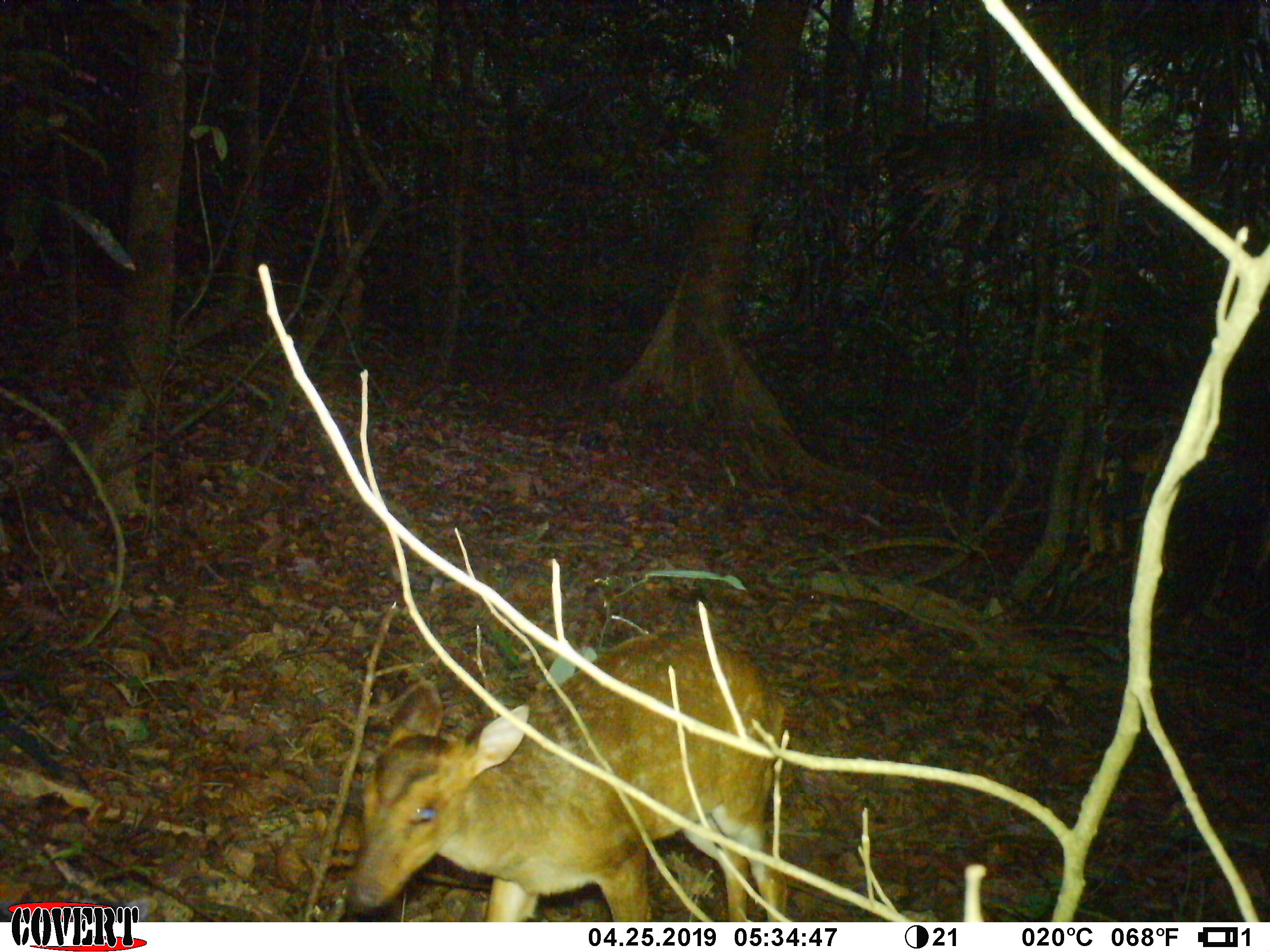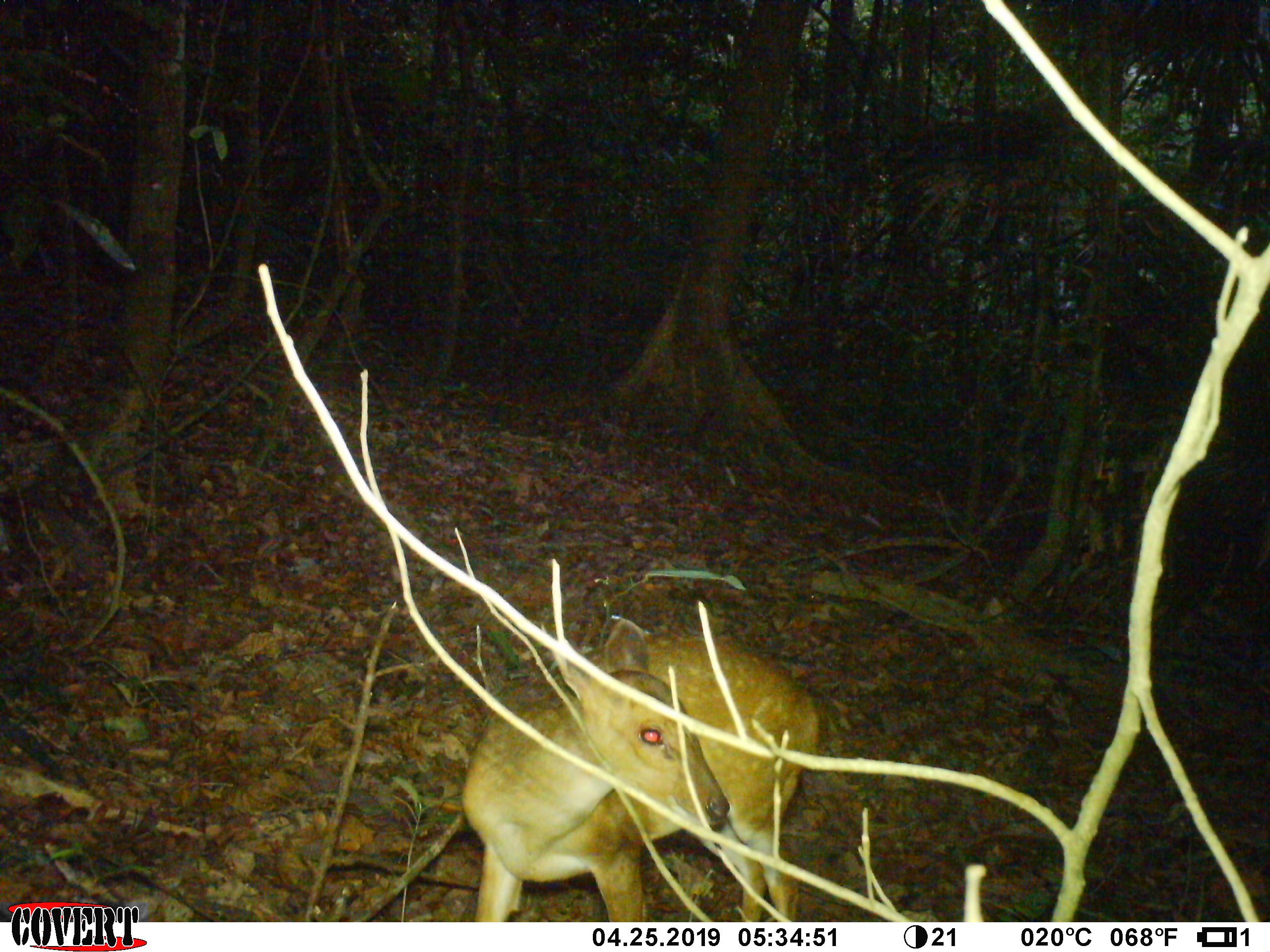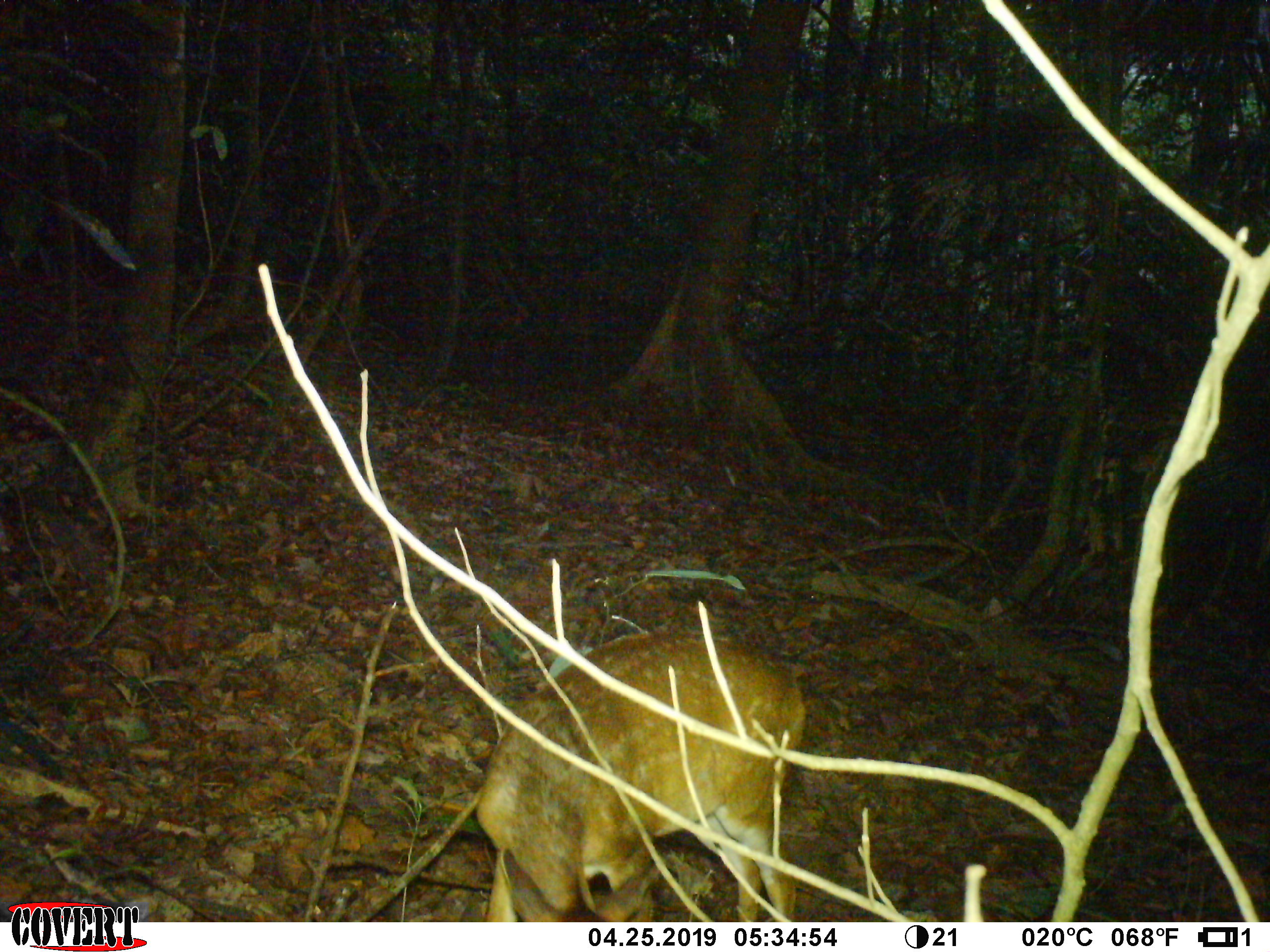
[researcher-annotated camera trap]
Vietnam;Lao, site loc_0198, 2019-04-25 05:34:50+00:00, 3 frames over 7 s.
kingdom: Animalia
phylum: Chordata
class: Mammalia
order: Artiodactyla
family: Cervidae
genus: Muntiacus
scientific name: Muntiacus vuquangensis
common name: large-antlered muntjac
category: large antlered muntjac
Large antlered muntjac (large-antlered muntjac) (Muntiacus vuquangensis). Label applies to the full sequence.